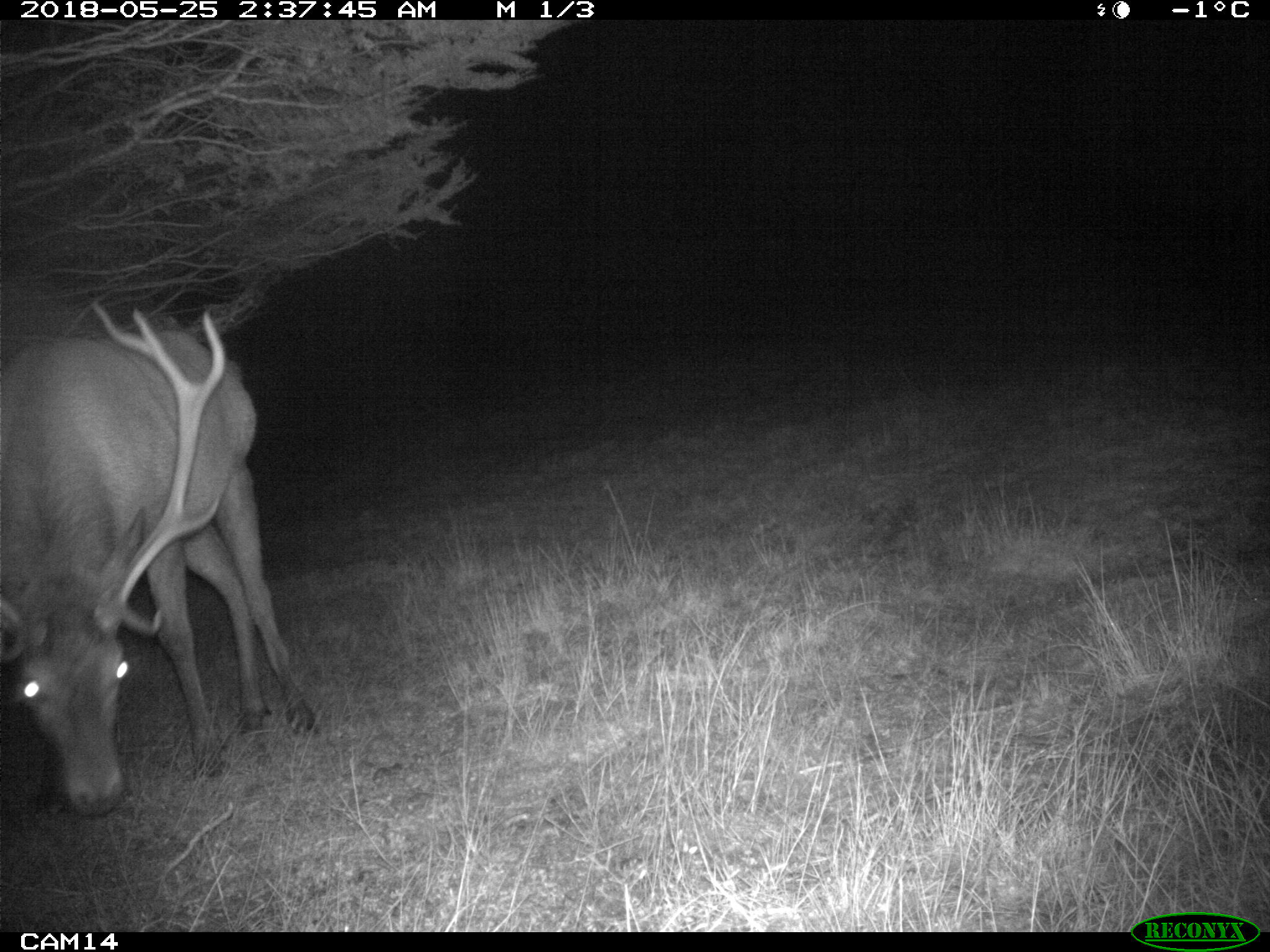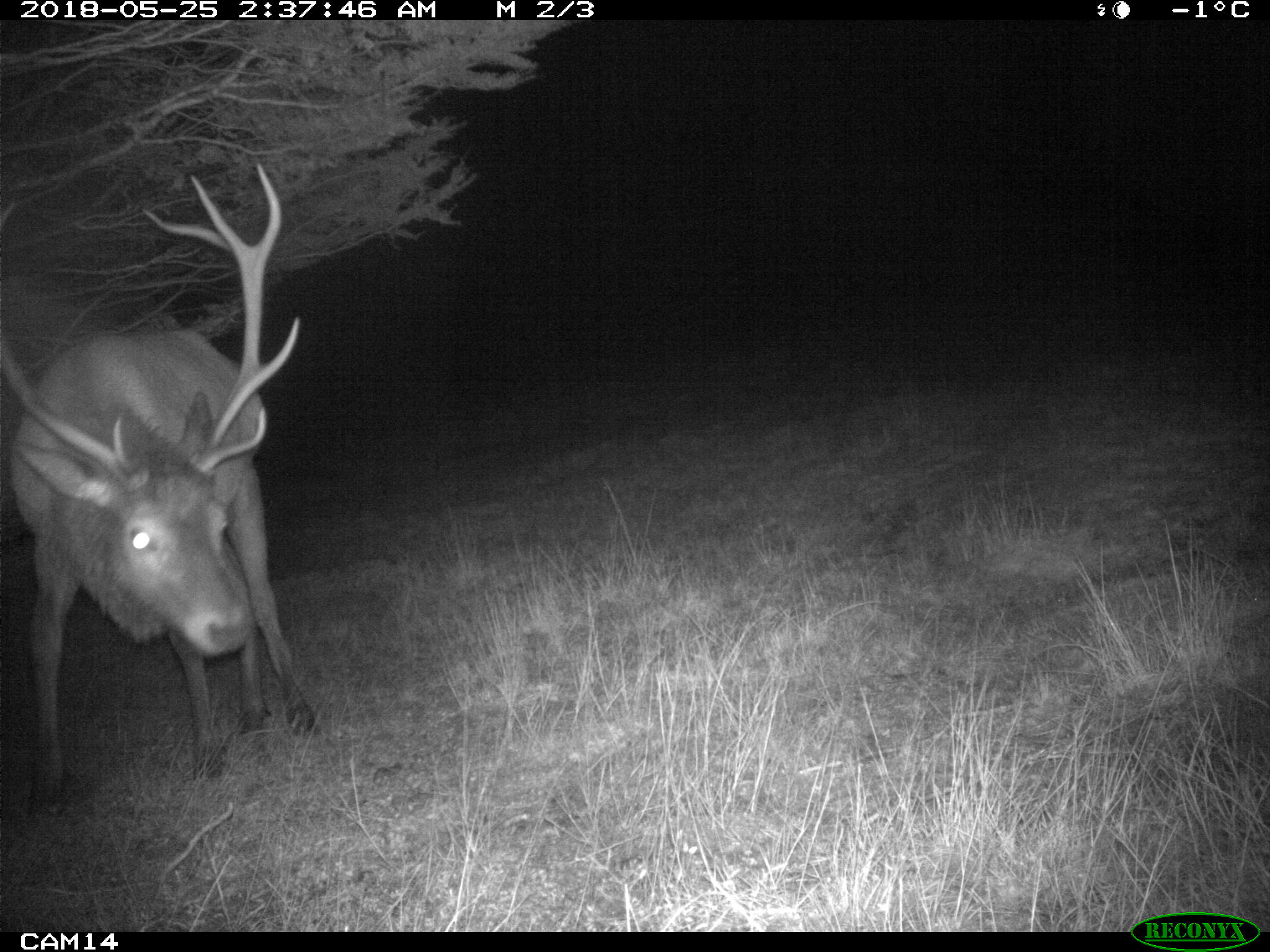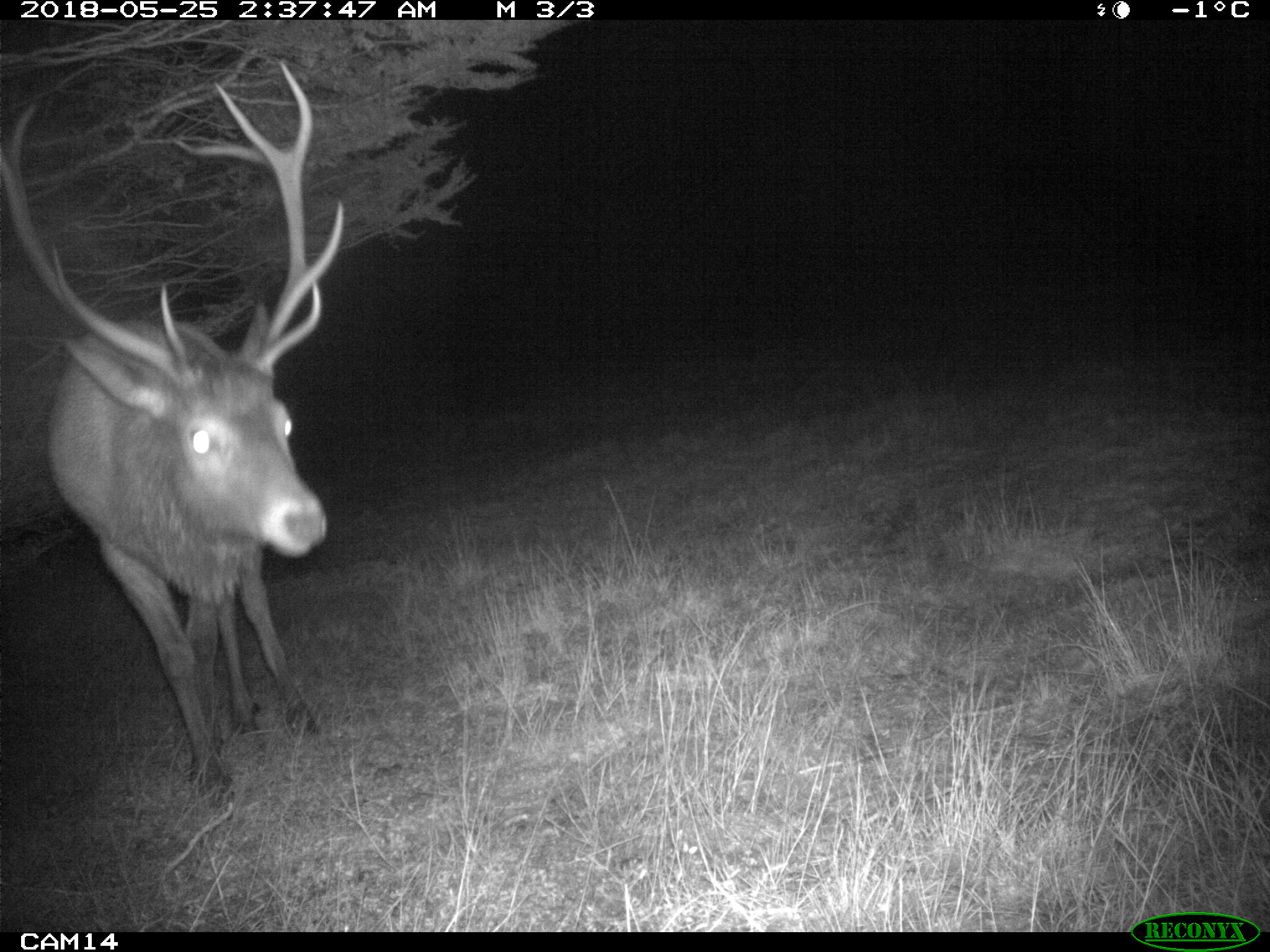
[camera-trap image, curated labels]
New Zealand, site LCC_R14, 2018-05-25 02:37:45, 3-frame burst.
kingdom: Animalia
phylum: Chordata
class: Mammalia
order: Artiodactyla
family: Cervidae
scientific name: Cervidae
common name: deer